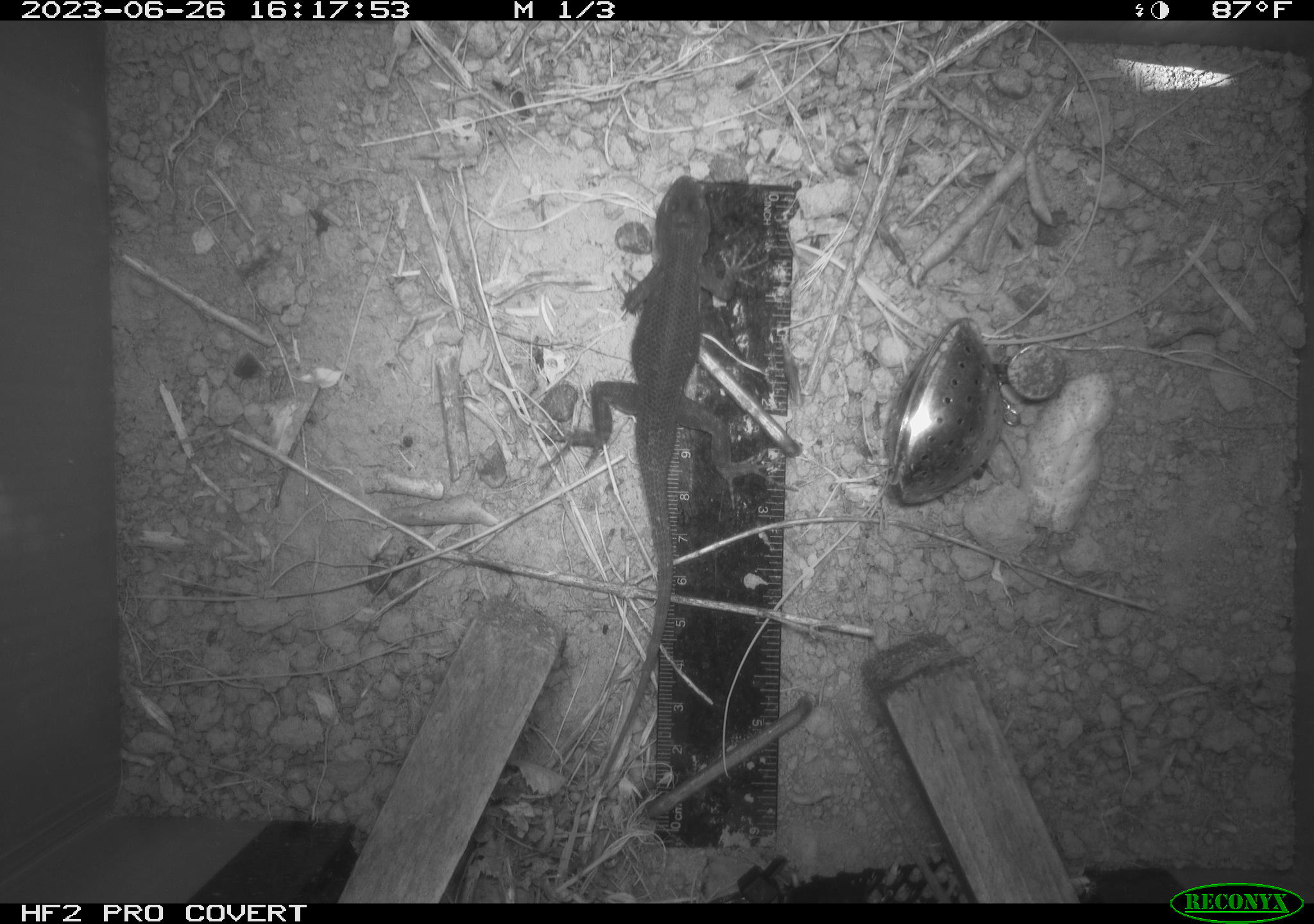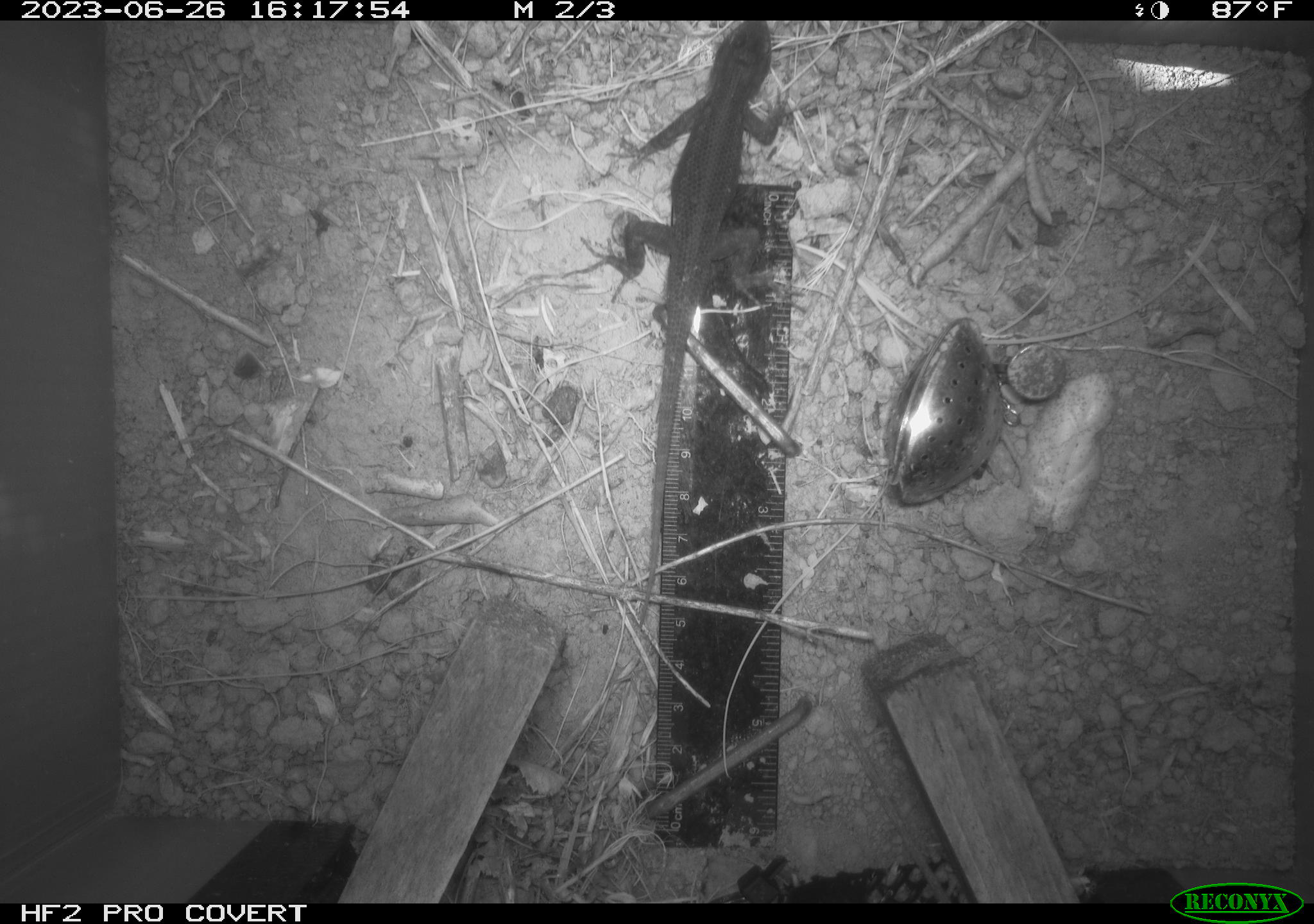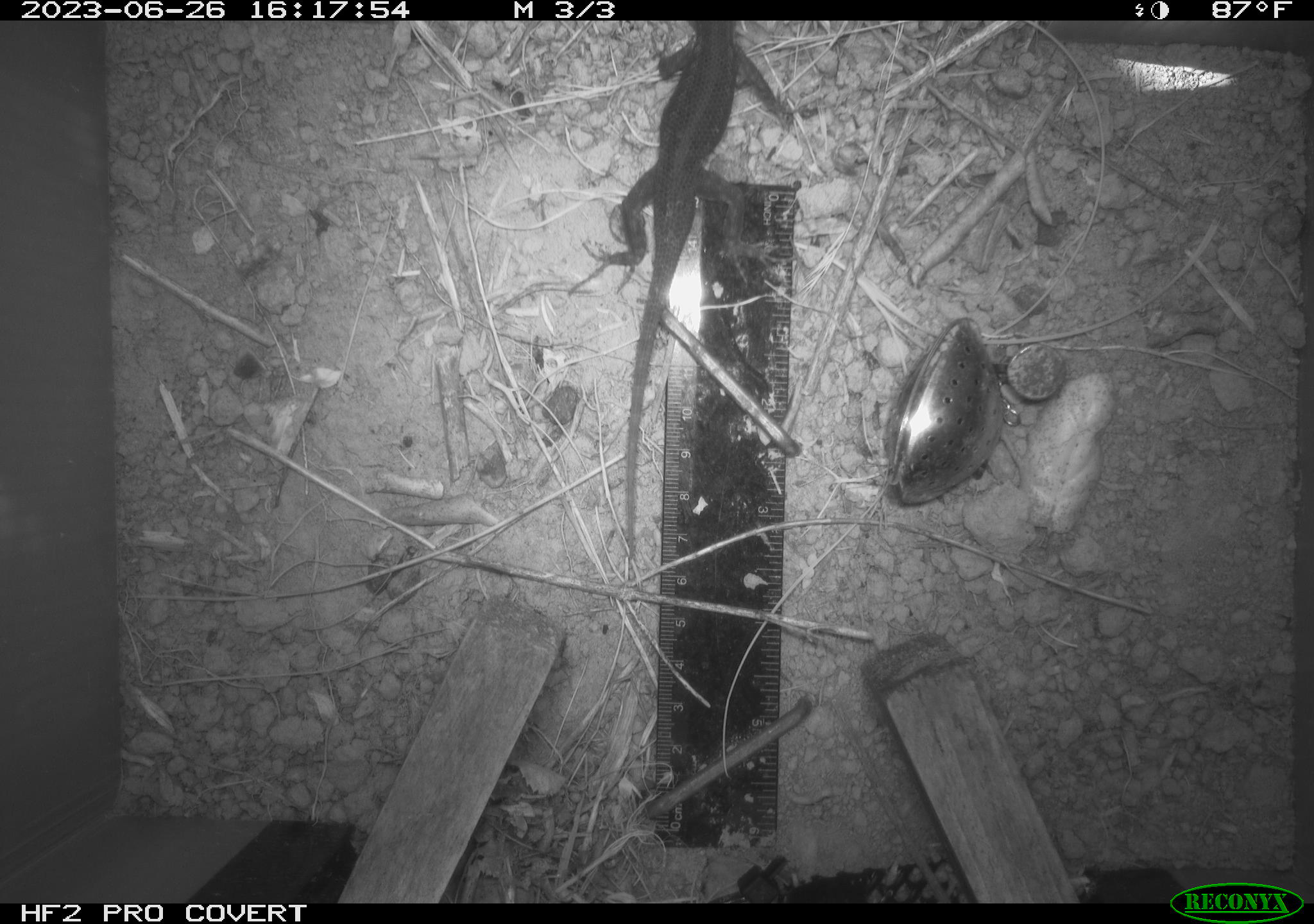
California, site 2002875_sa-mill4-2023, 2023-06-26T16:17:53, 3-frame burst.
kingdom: Animalia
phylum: Chordata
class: Reptilia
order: Squamata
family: Phrynosomatidae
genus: Sceloporus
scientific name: Sceloporus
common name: spiny lizards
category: sceloporus species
Sceloporus species (spiny lizards) (Sceloporus).